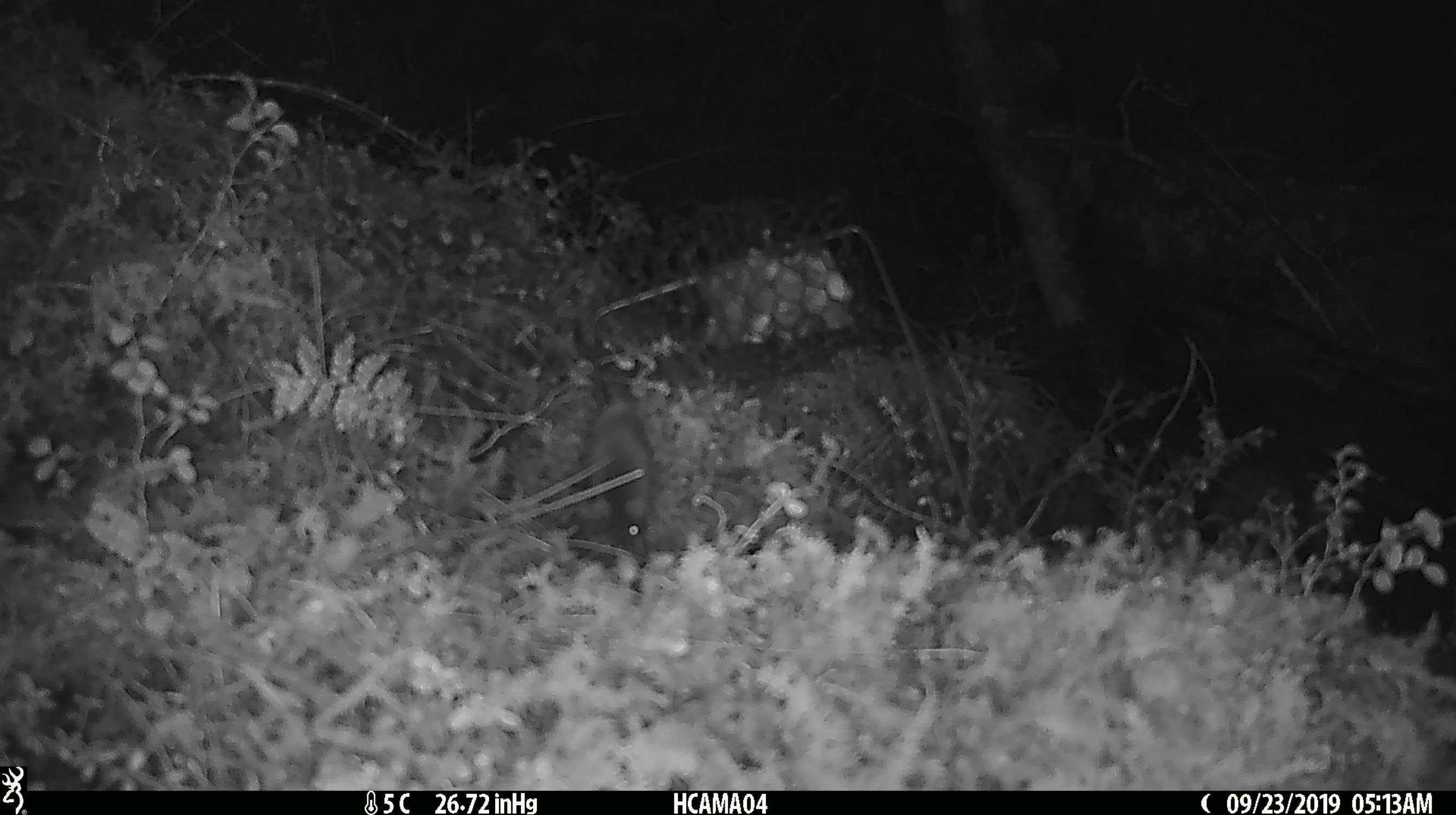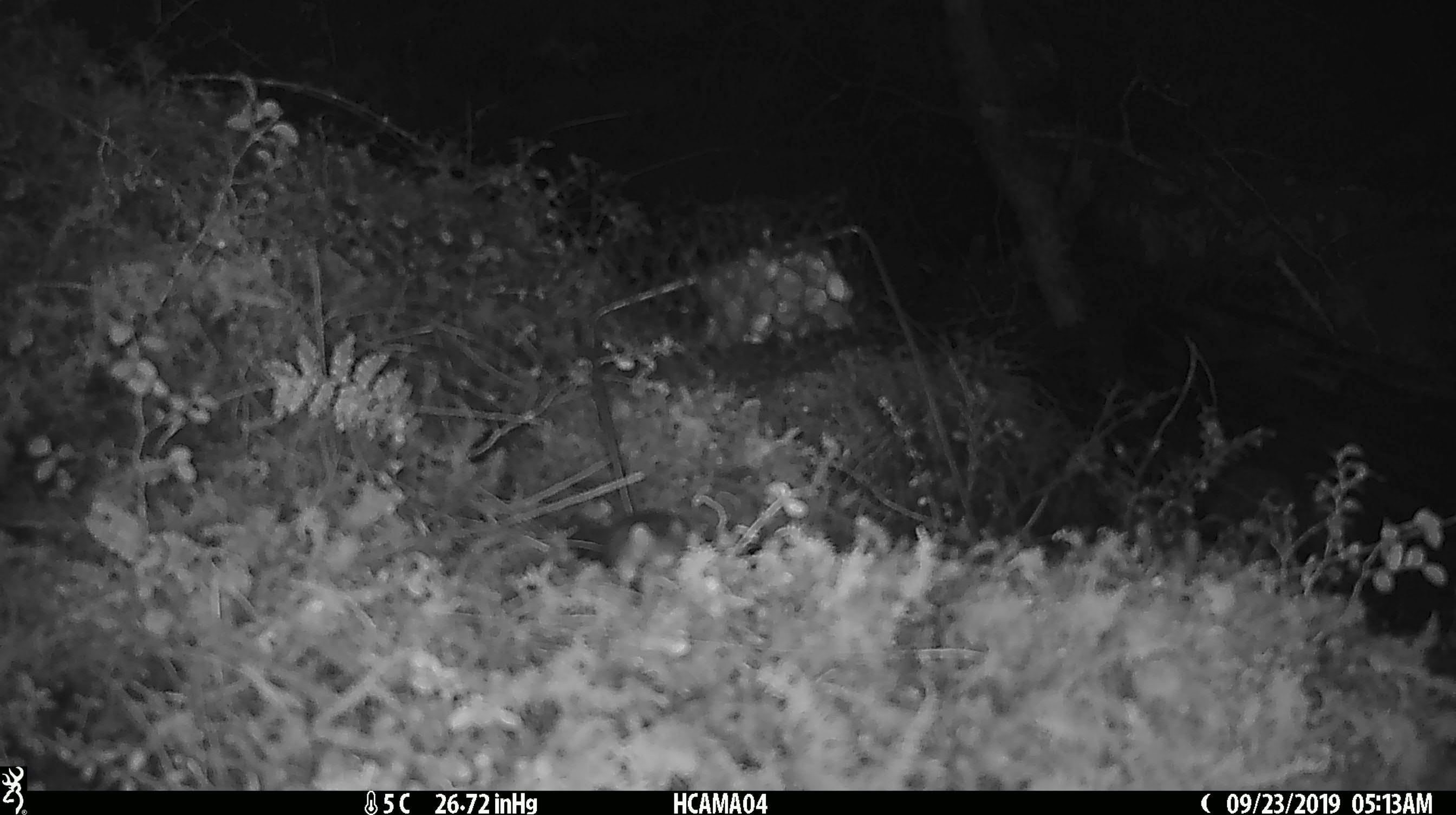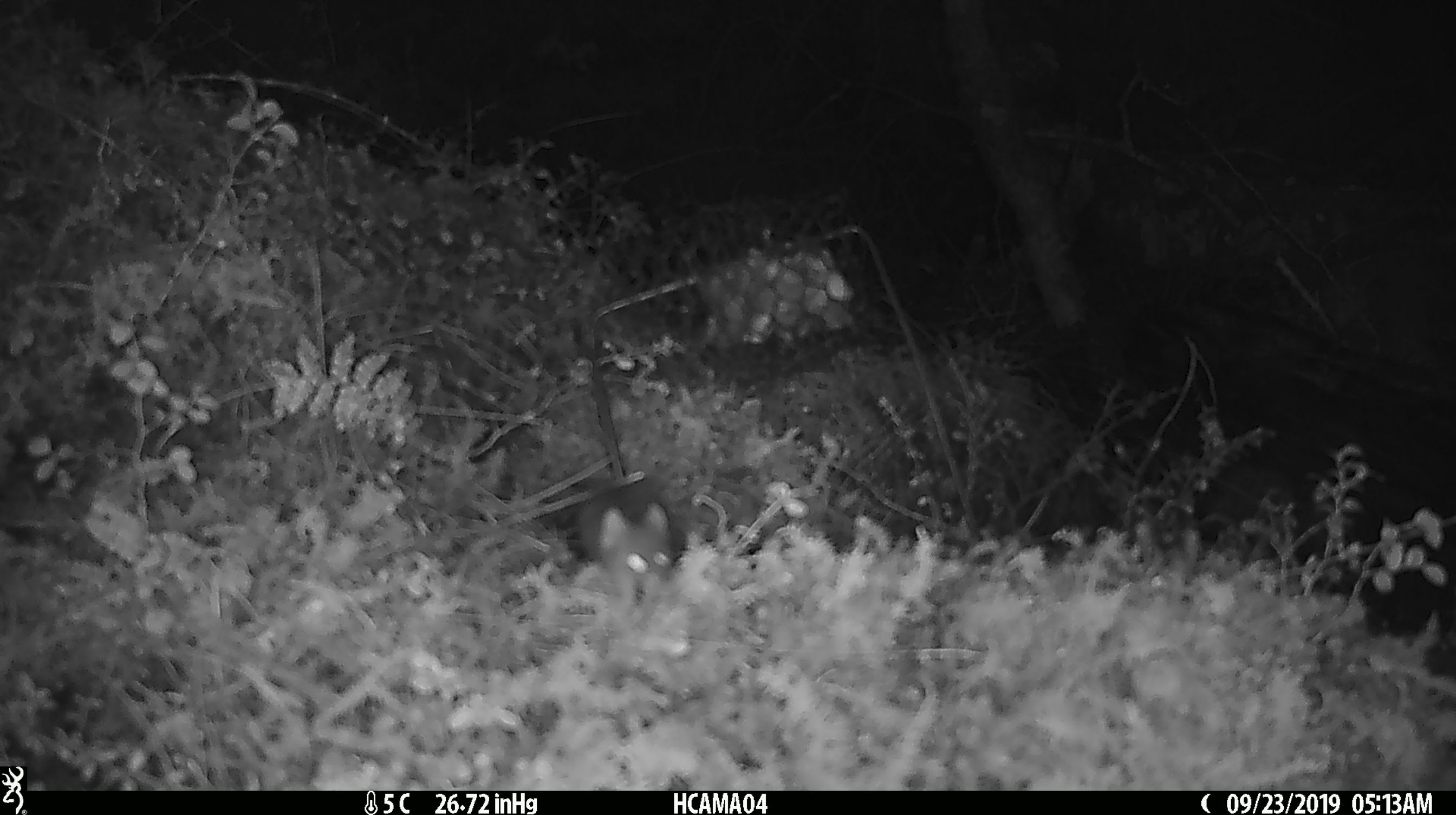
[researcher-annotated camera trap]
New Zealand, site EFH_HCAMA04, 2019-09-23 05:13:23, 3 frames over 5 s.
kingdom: Animalia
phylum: Chordata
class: Mammalia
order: Rodentia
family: Muridae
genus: Mus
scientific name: Mus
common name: mouse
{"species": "mouse (Mus)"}